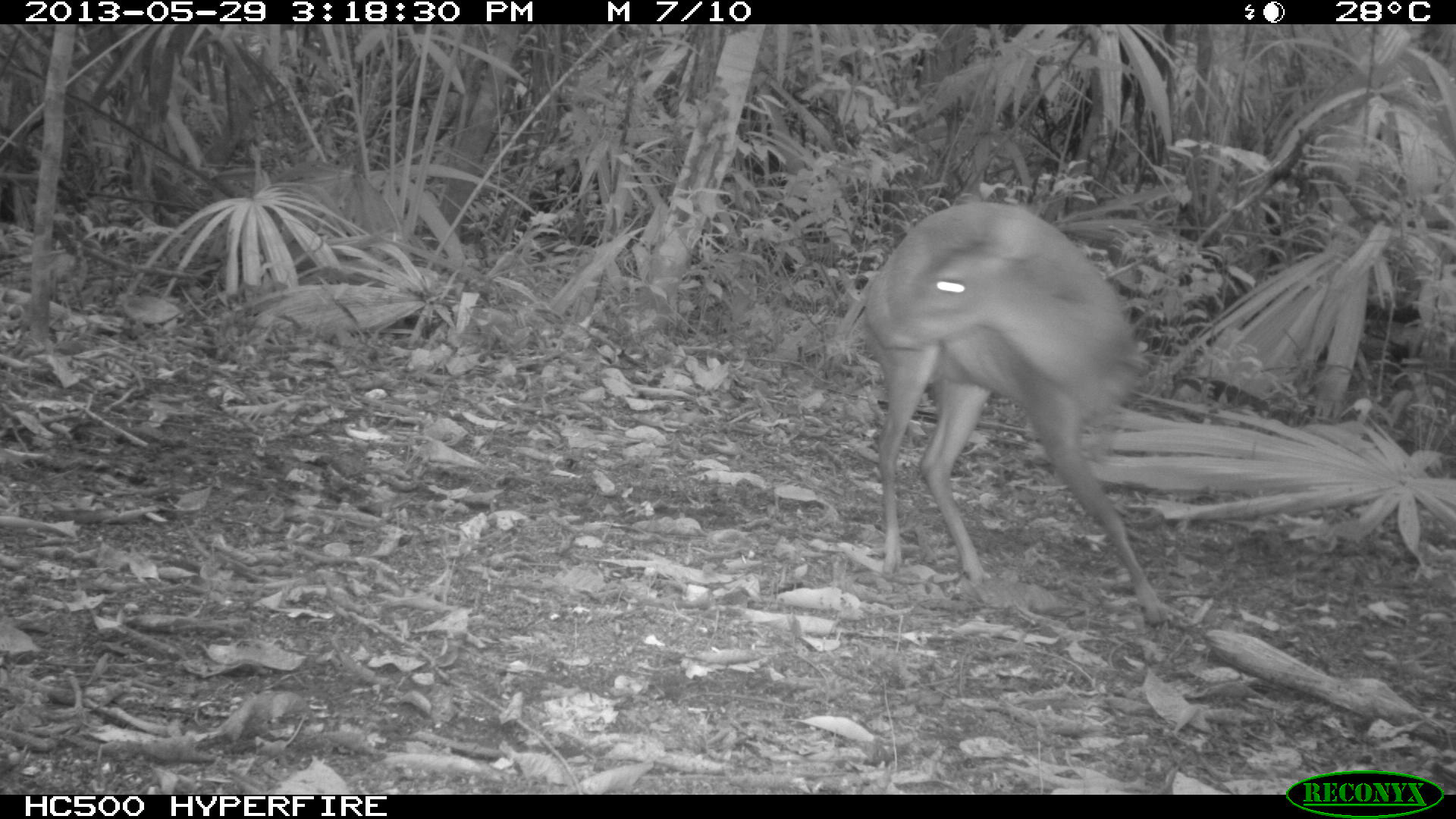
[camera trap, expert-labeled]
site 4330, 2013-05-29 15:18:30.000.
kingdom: Animalia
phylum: Chordata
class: Mammalia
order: Artiodactyla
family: Cervidae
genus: Mazama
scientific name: Mazama temama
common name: central american red brocket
Mazama temama (central american red brocket), count 1, sex female.